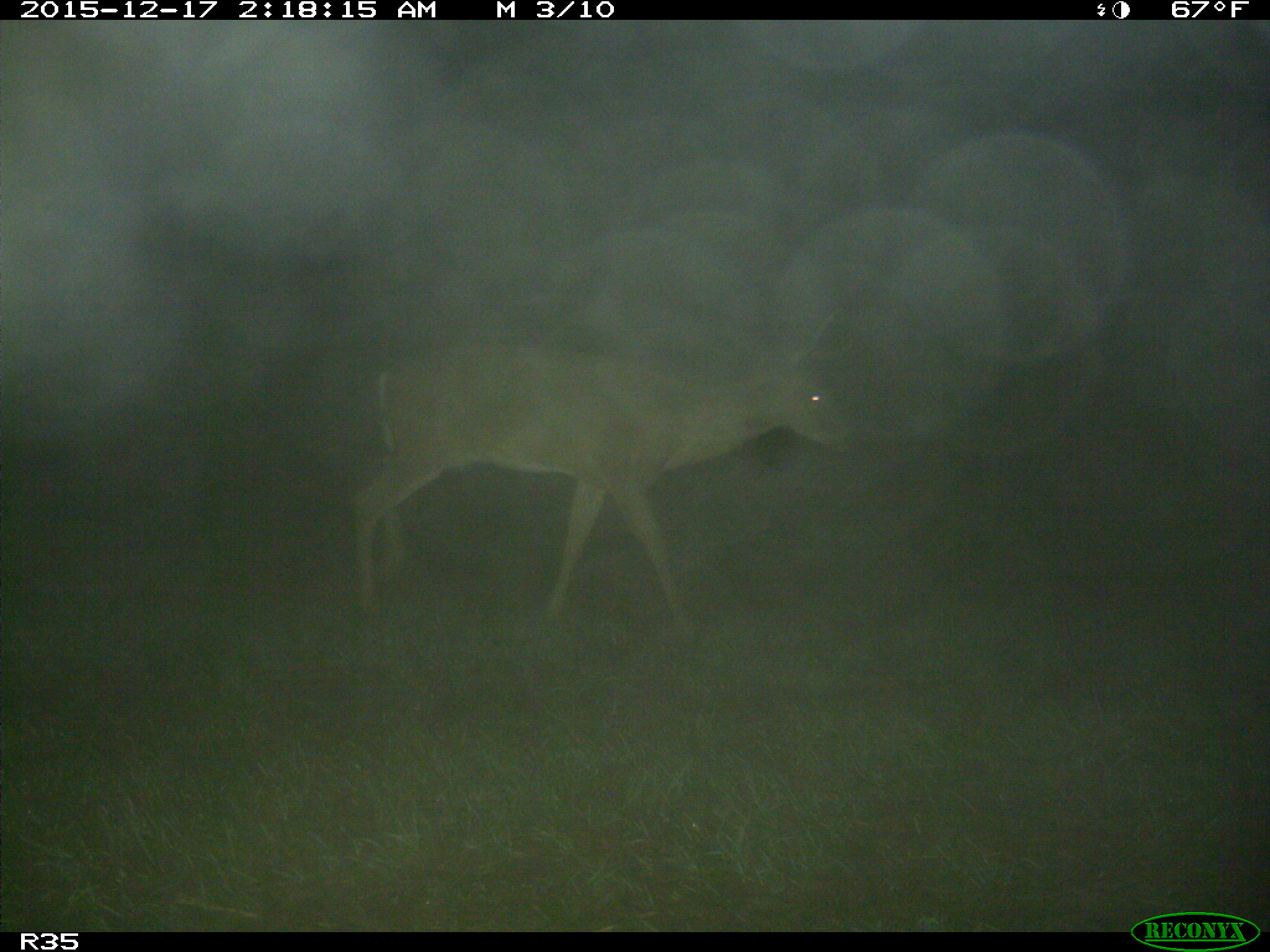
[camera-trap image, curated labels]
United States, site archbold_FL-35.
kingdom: Animalia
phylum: Chordata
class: Mammalia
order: Artiodactyla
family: Cervidae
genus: Odocoileus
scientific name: Odocoileus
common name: deer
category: unidentified deer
Unidentified deer (deer) (Odocoileus).